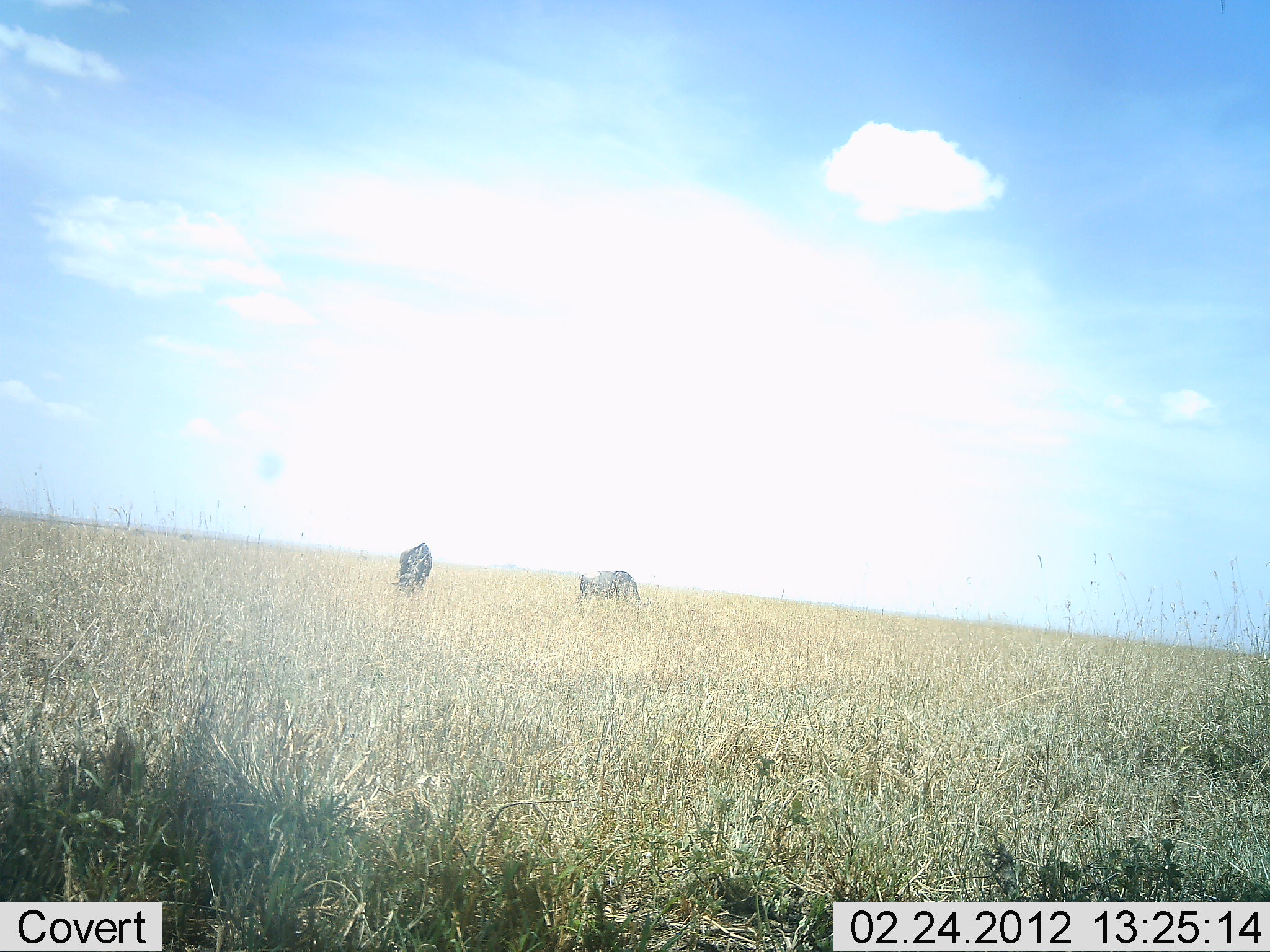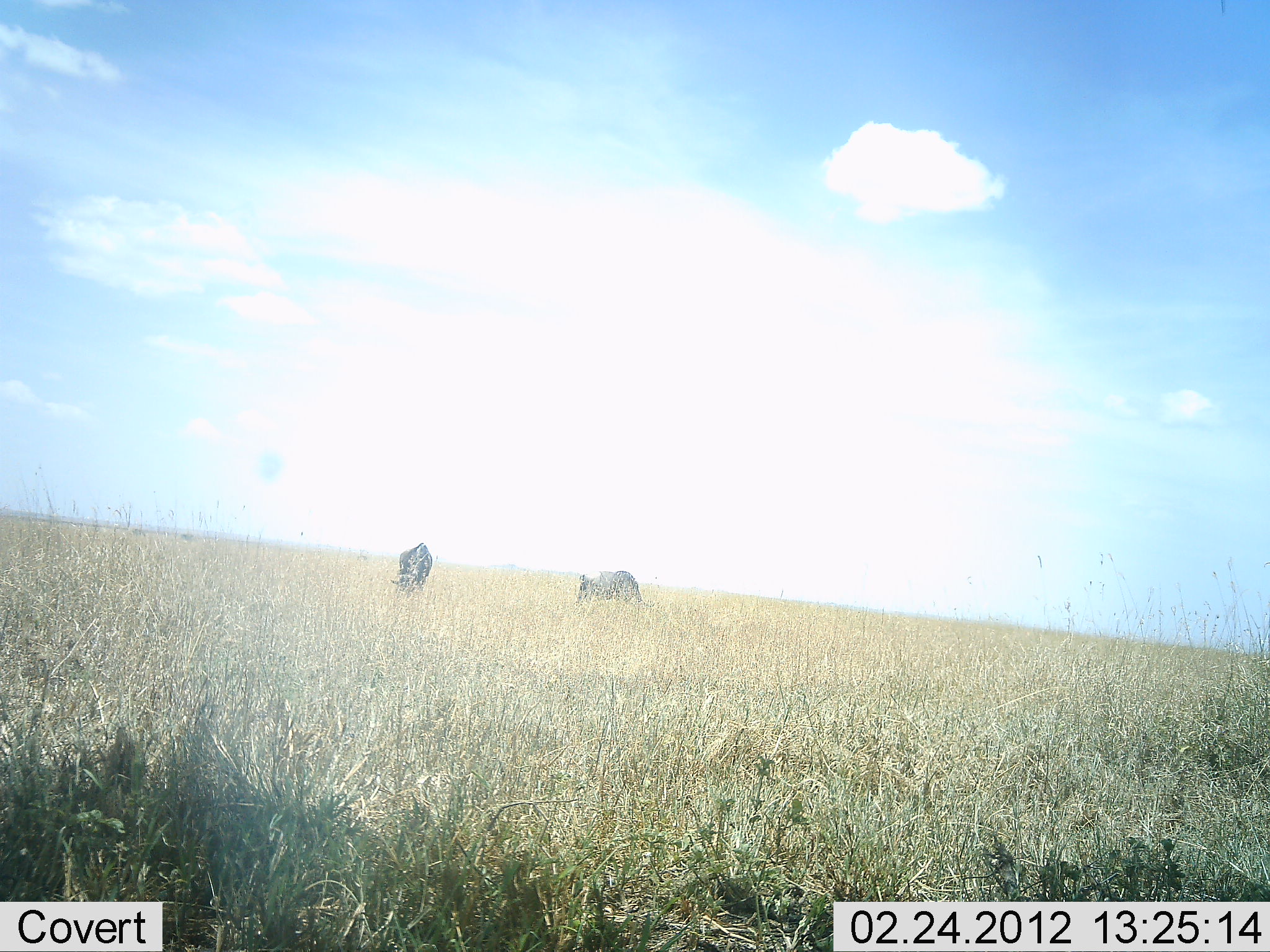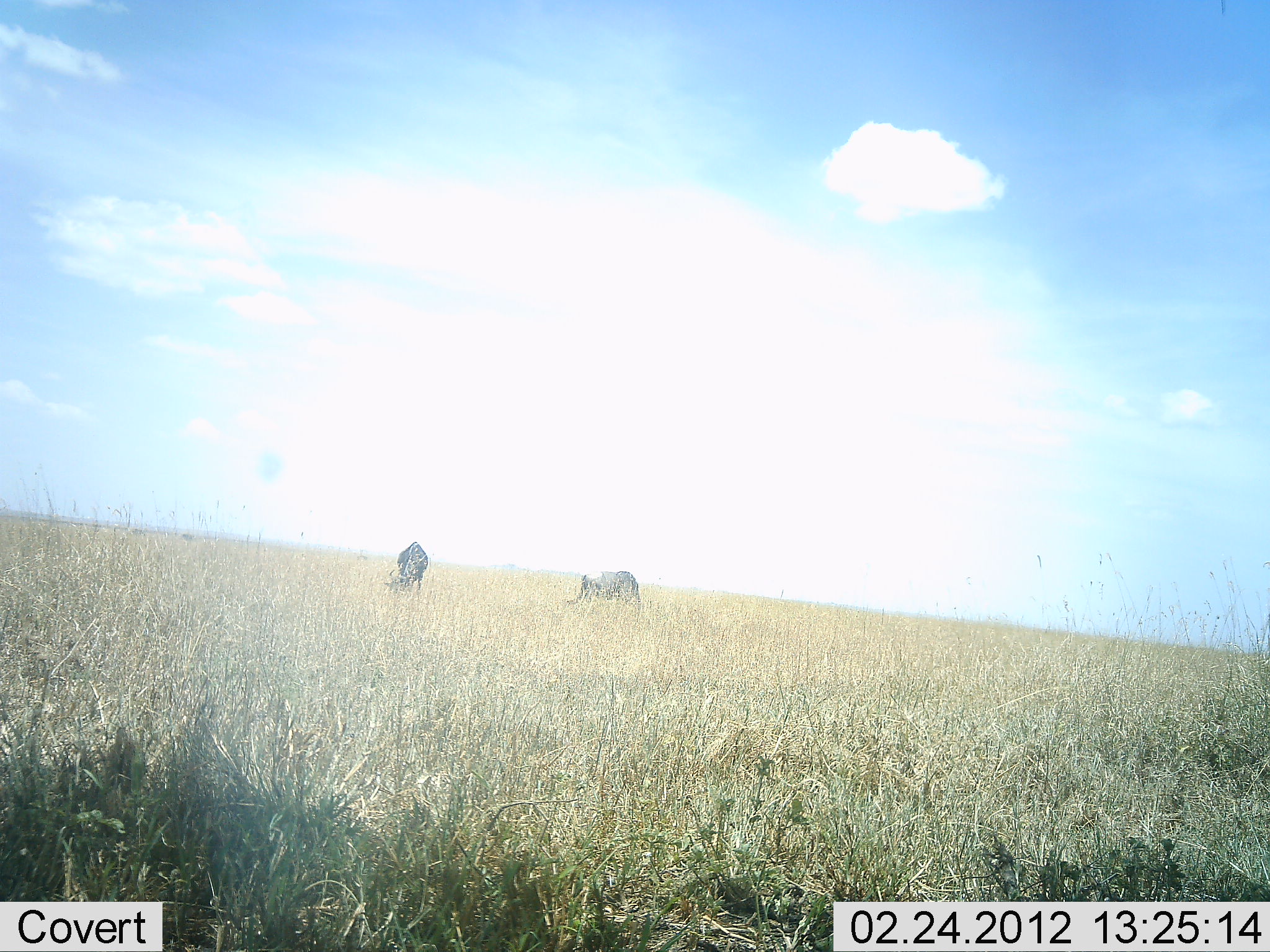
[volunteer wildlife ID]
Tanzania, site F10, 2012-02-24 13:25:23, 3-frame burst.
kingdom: Animalia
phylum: Chordata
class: Mammalia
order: Artiodactyla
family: Bovidae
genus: Connochaetes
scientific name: Connochaetes taurinus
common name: blue wildebeest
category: wildebeest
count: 2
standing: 24%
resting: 0%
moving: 0%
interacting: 0%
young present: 6%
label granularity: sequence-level